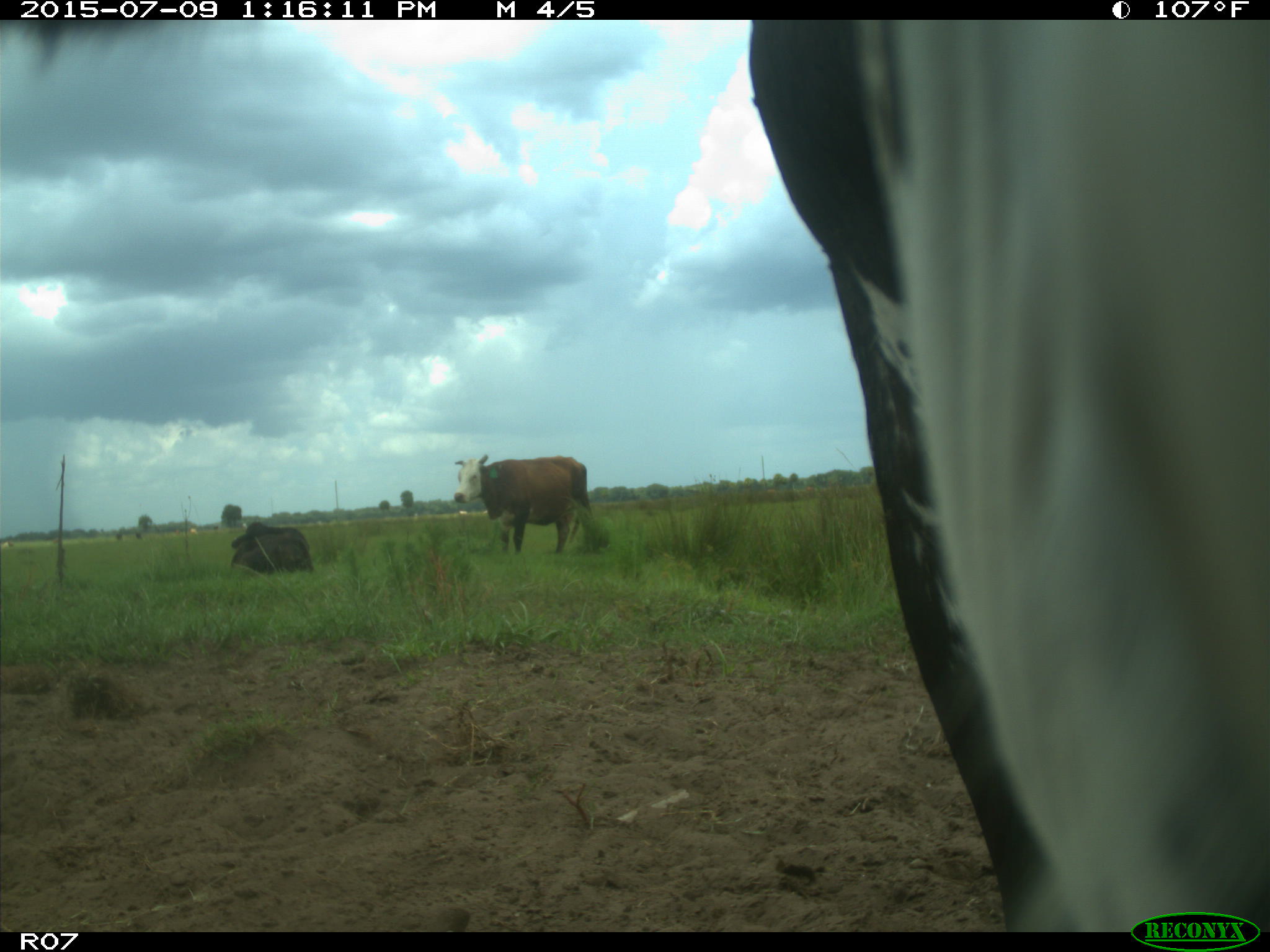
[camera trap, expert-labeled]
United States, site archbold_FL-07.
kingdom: Animalia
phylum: Chordata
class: Mammalia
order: Artiodactyla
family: Bovidae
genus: Bos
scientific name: Bos taurus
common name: domestic cow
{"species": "Bos taurus (domestic cow)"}